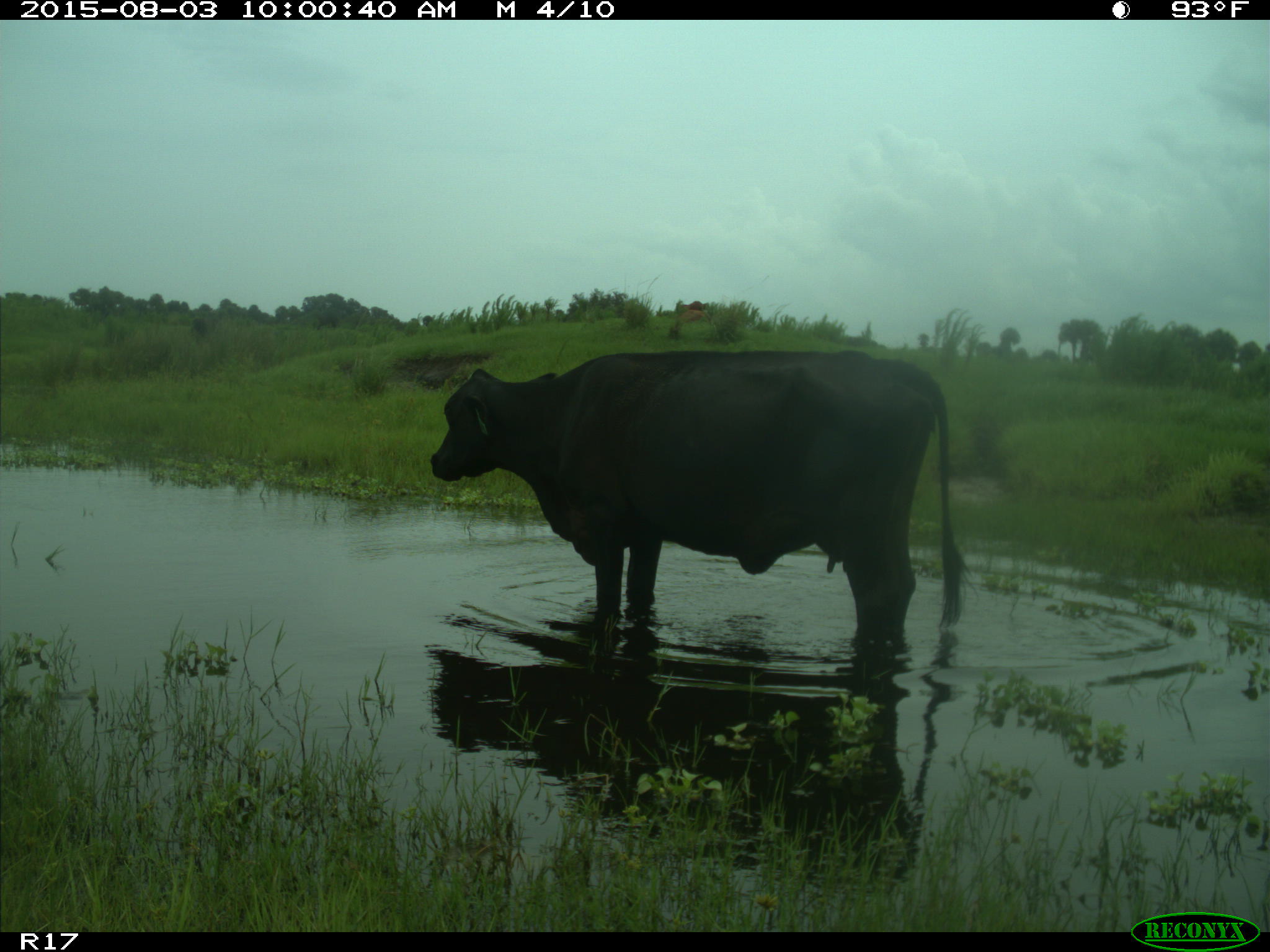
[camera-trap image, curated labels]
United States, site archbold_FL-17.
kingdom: Animalia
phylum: Chordata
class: Mammalia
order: Artiodactyla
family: Bovidae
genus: Bos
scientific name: Bos taurus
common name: domestic cow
Bos taurus (domestic cow).